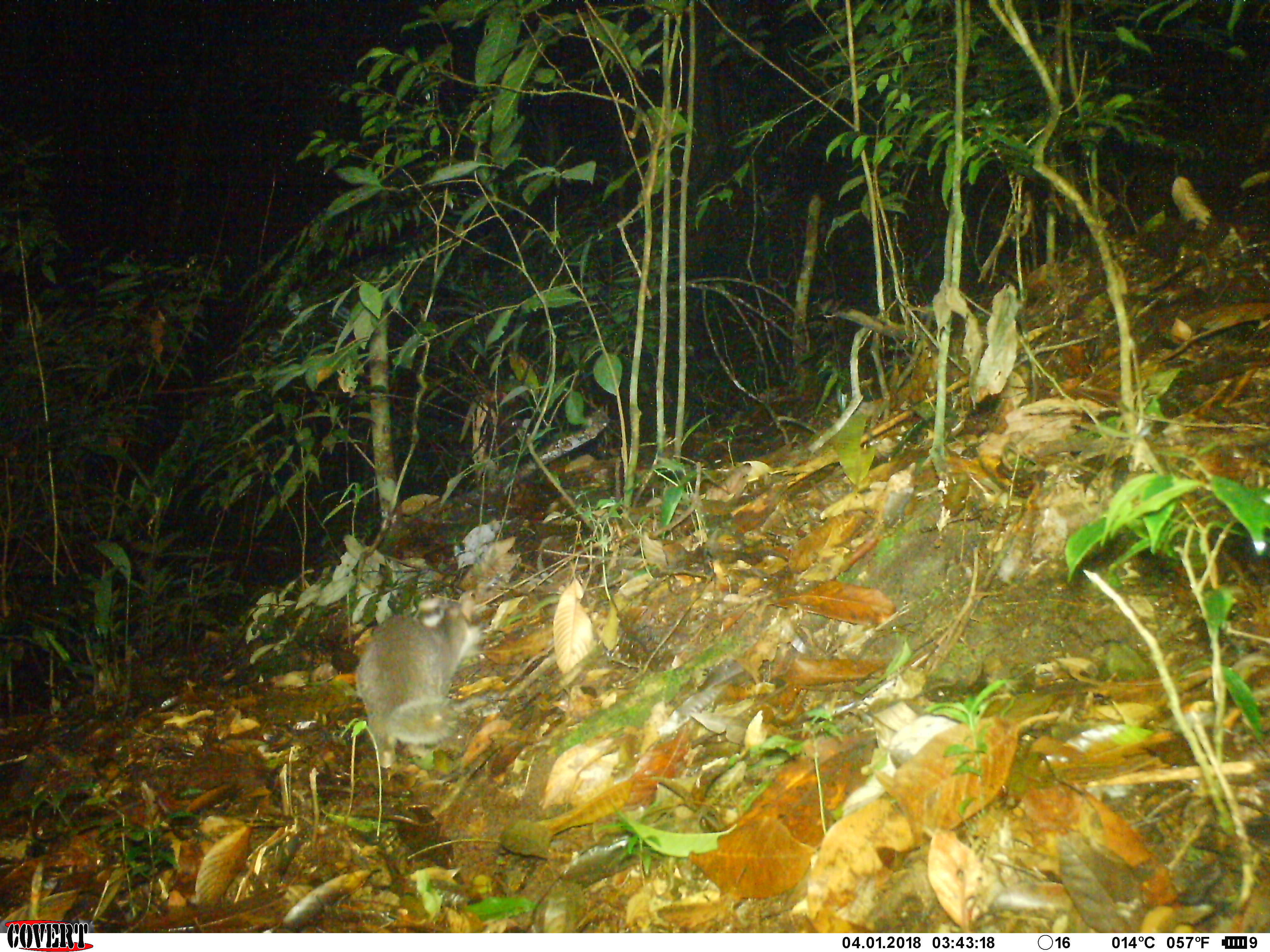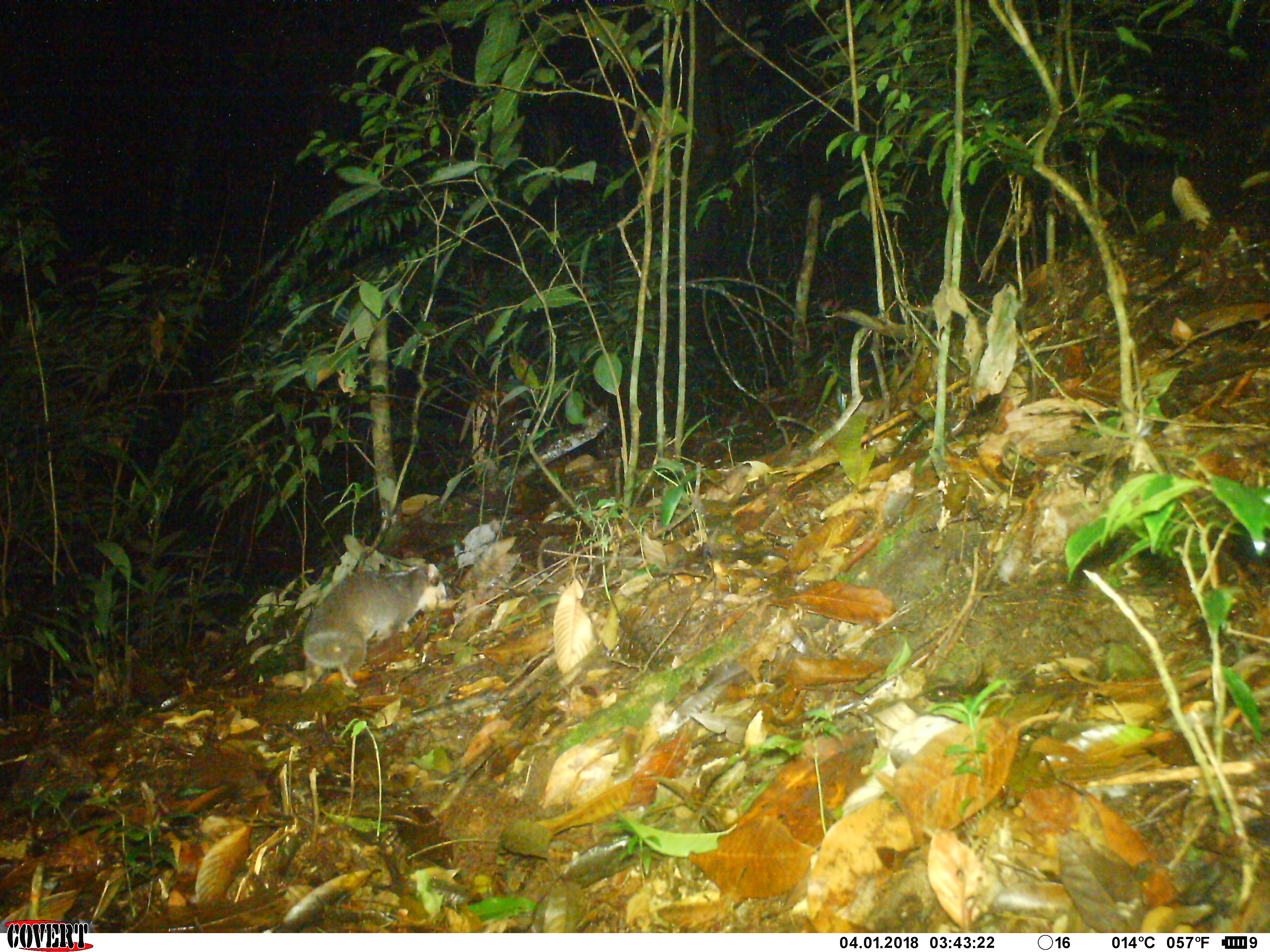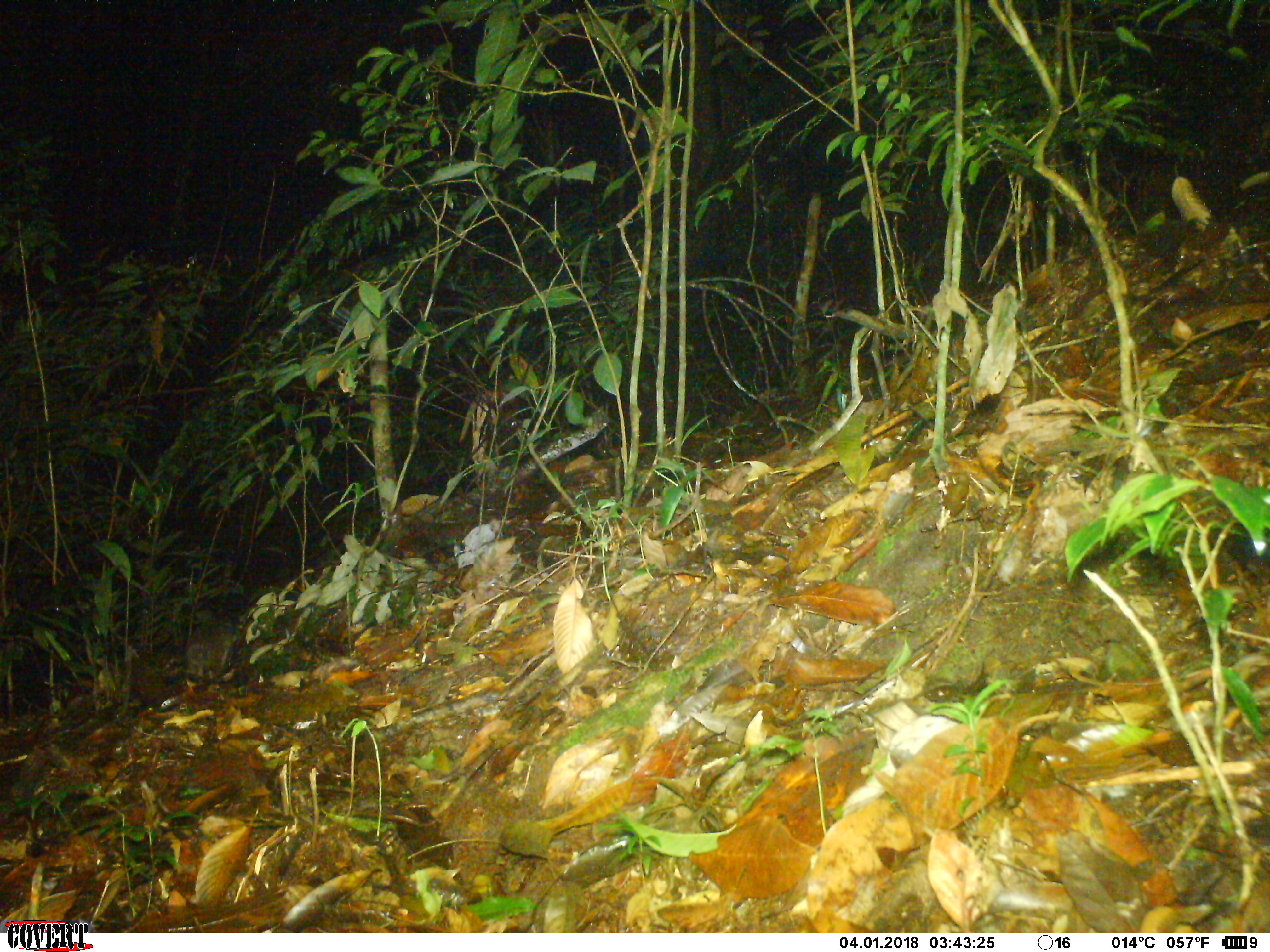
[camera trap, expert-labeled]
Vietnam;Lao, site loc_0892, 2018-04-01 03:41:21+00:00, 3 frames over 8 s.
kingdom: Animalia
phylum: Chordata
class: Mammalia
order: Carnivora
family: Mustelidae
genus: Melogale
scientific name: Melogale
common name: ferret badger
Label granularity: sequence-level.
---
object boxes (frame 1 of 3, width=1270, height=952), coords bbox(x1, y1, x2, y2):
ferret badger: bbox(354, 591, 483, 769)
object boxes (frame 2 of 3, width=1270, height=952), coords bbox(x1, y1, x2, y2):
ferret badger: bbox(299, 563, 448, 695)